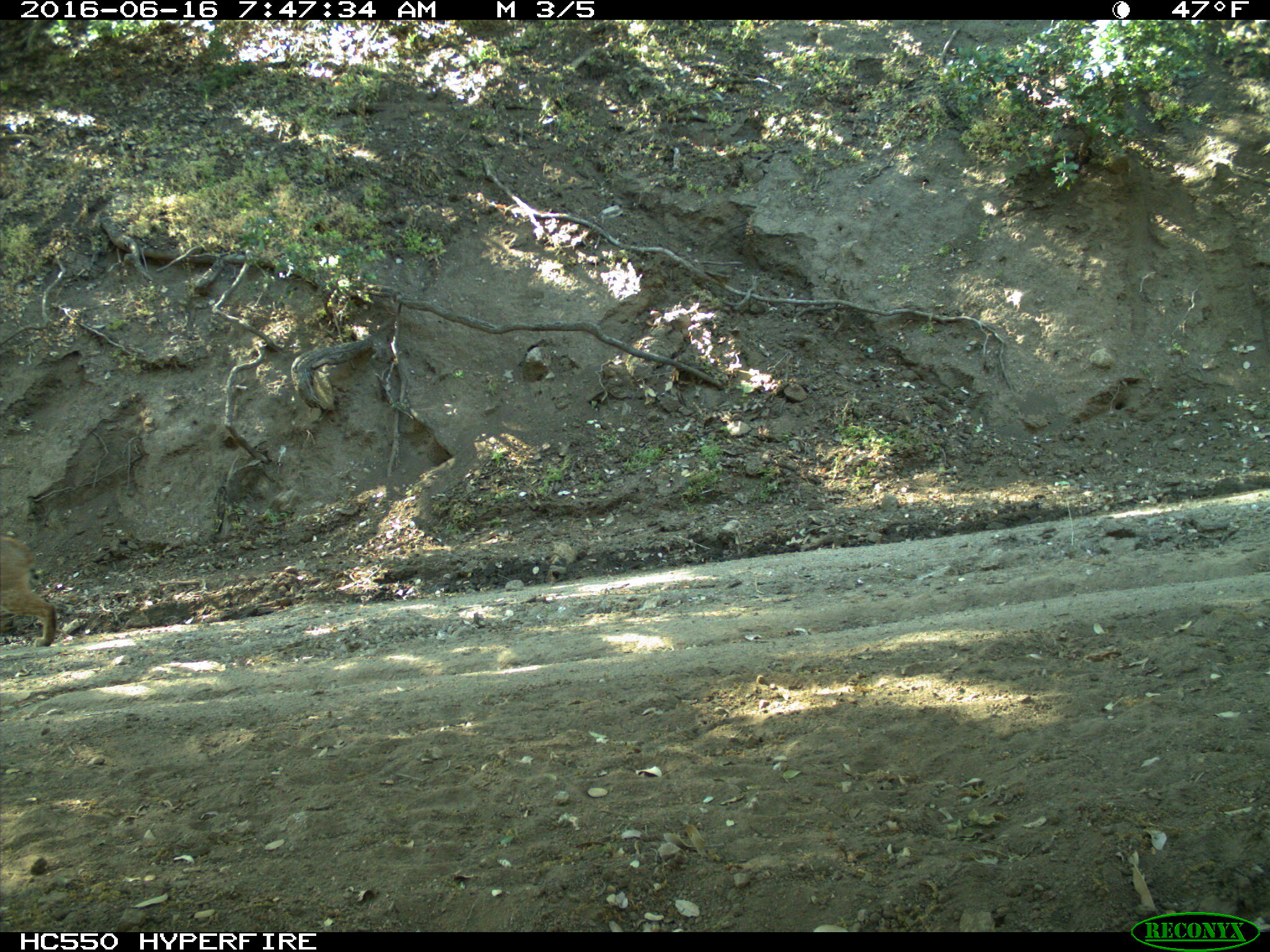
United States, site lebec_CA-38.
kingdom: Animalia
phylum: Chordata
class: Mammalia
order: Carnivora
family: Felidae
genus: Lynx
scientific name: Lynx rufus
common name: bobcat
Lynx rufus (bobcat).